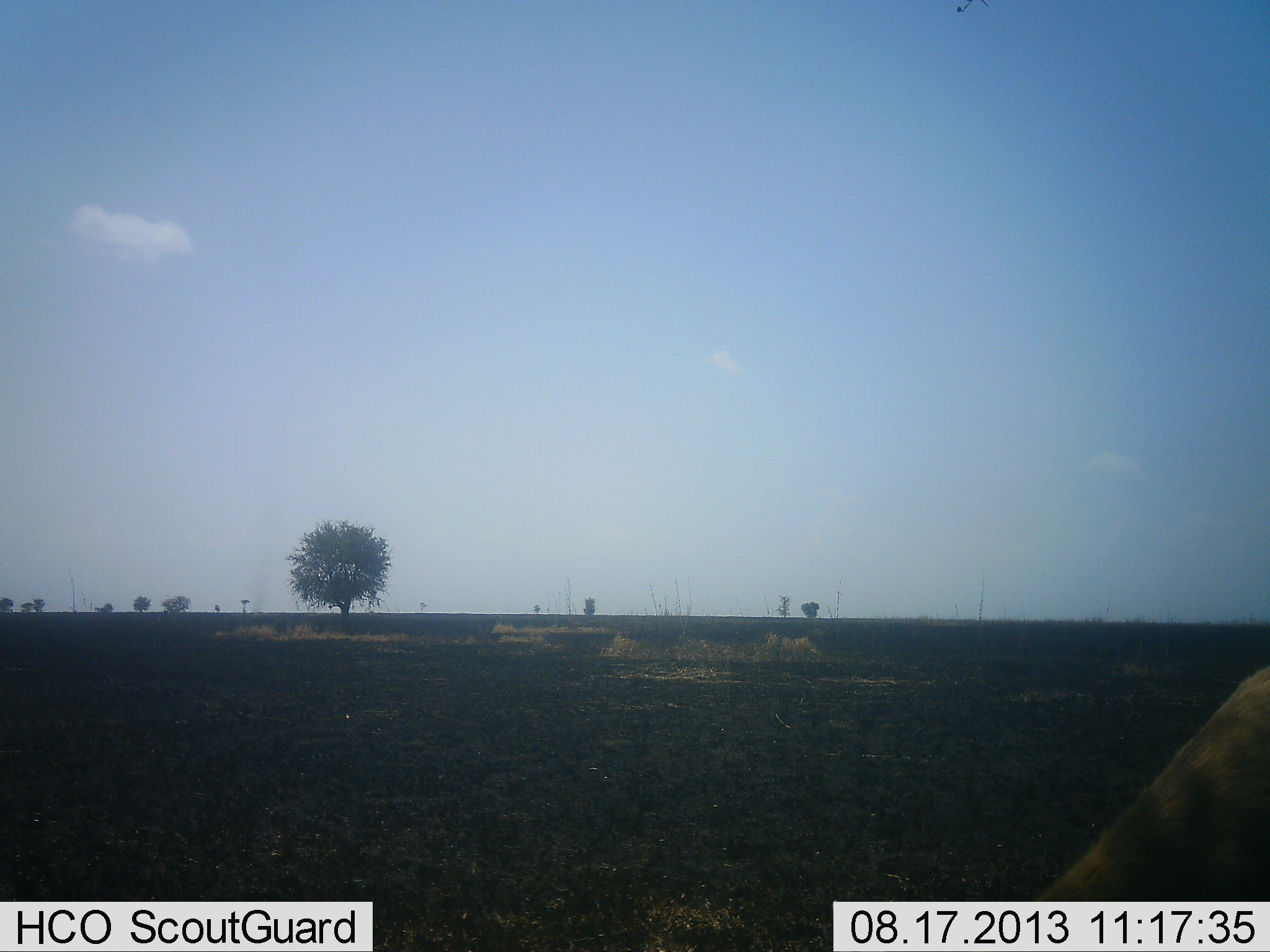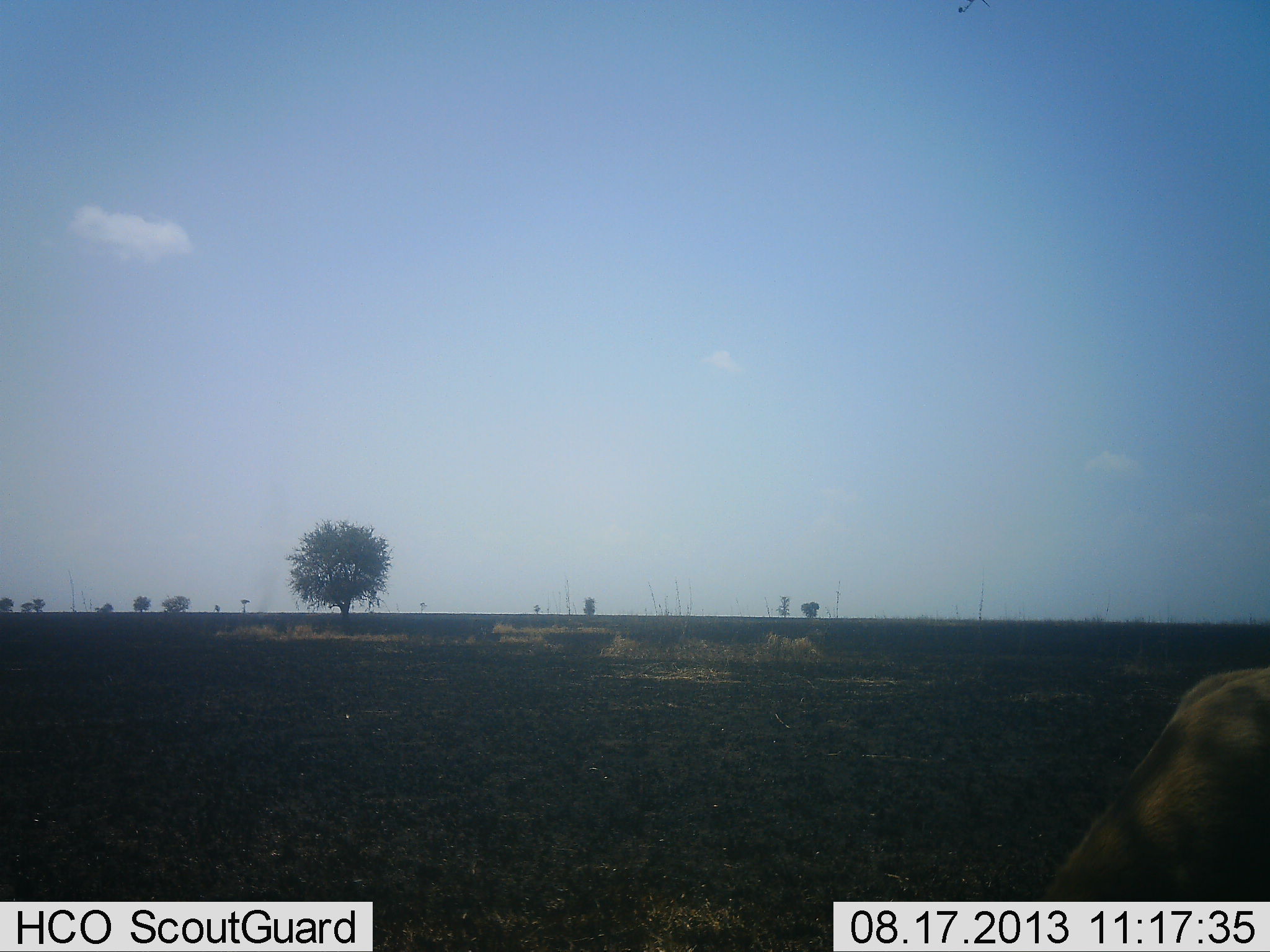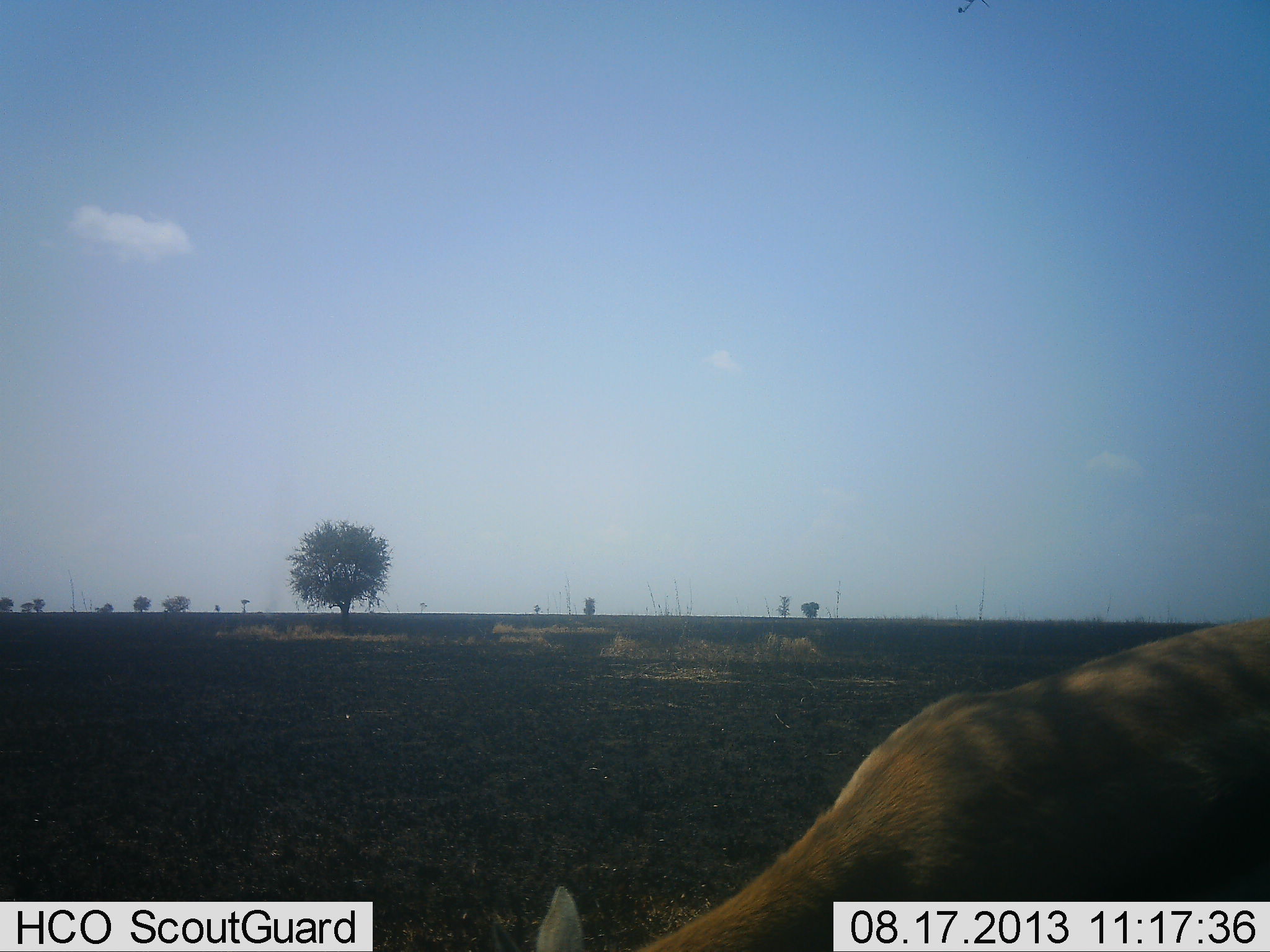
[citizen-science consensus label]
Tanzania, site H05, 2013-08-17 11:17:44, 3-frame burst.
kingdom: Animalia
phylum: Chordata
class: Mammalia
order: Artiodactyla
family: Bovidae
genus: Nanger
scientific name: Nanger granti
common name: grant's gazelle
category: gazellegrants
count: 1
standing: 29%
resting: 0%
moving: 43%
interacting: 0%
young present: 0%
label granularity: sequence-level